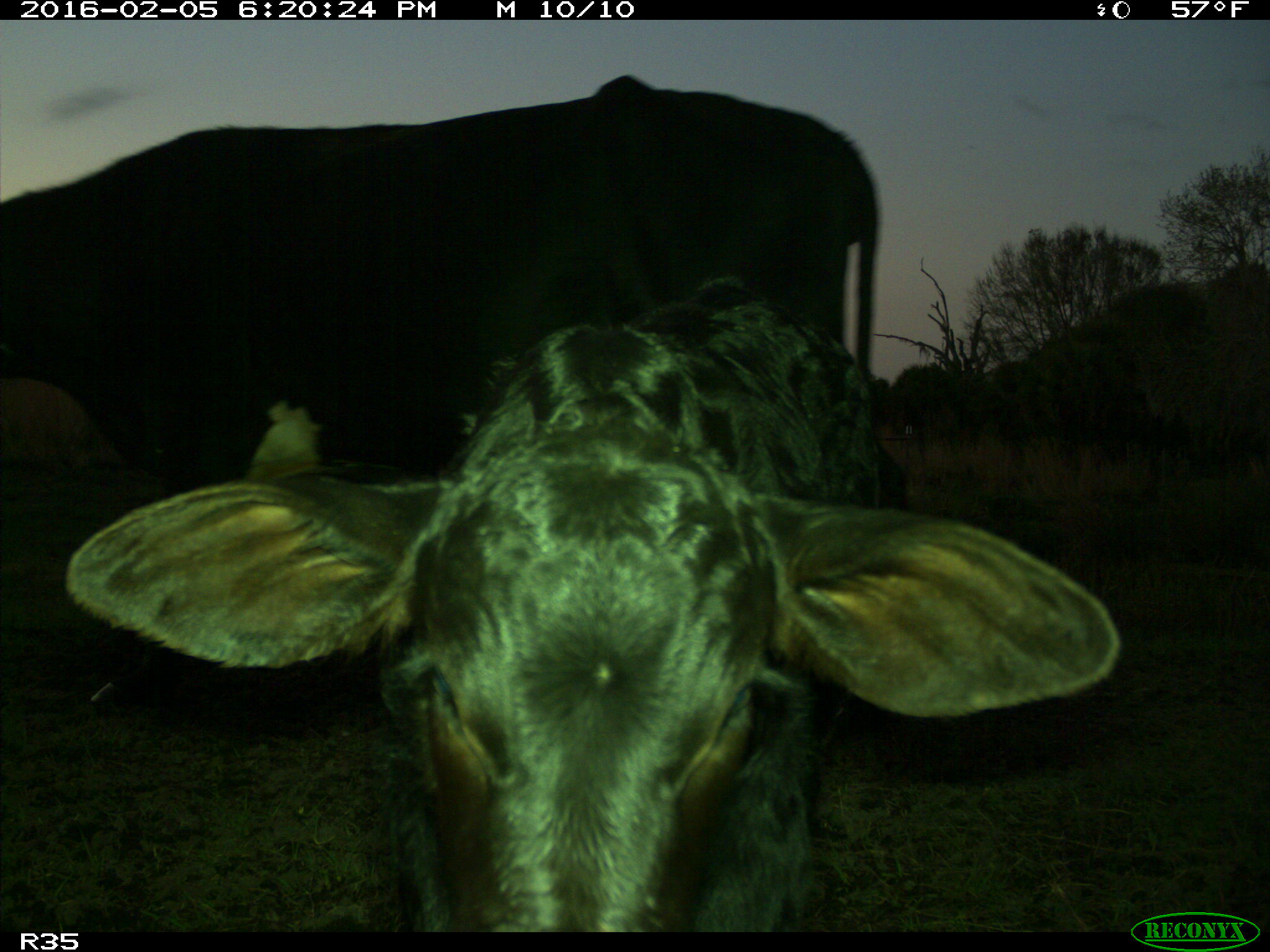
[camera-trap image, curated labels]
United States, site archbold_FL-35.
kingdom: Animalia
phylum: Chordata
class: Mammalia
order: Artiodactyla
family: Bovidae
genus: Bos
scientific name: Bos taurus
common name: domestic cow